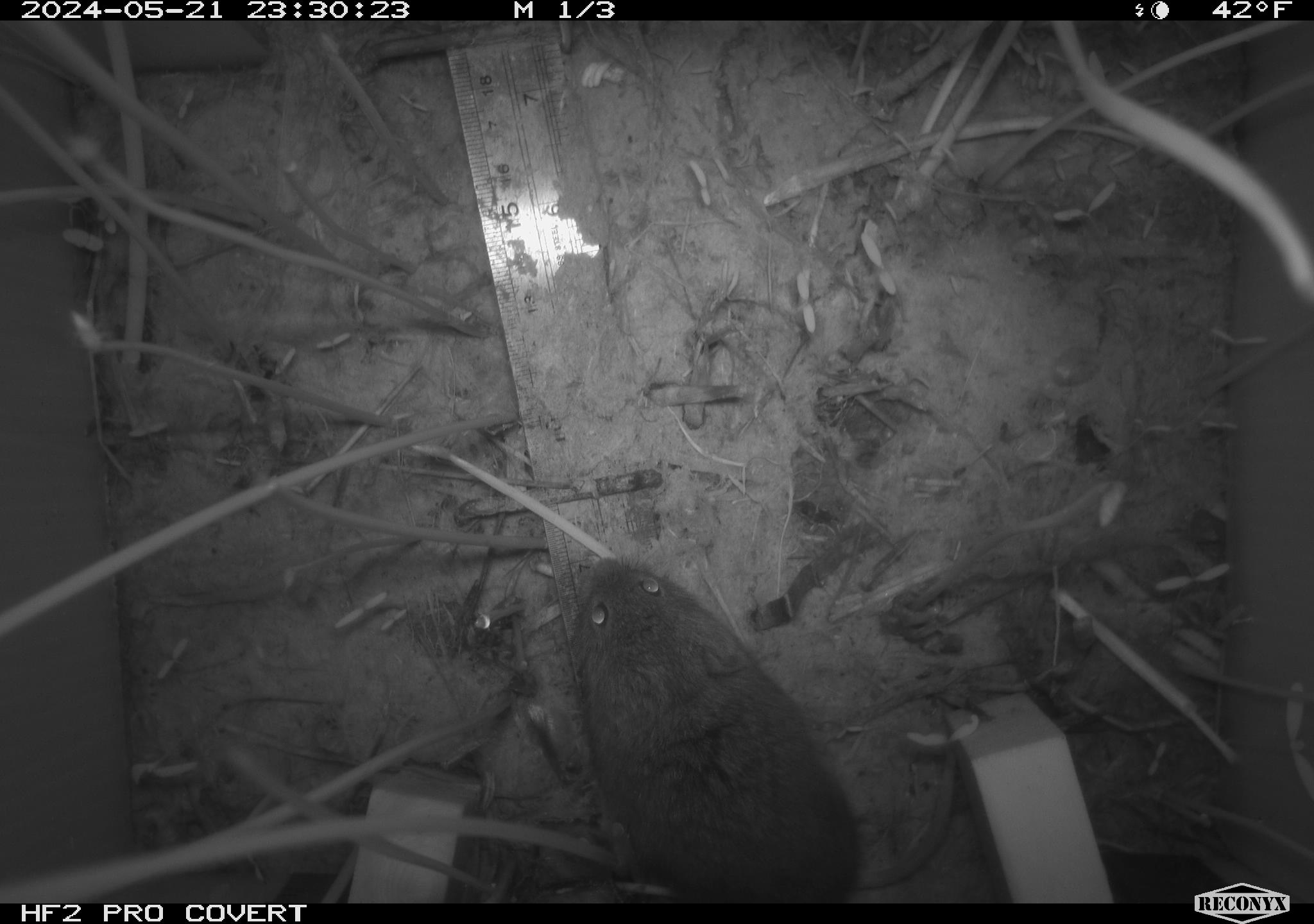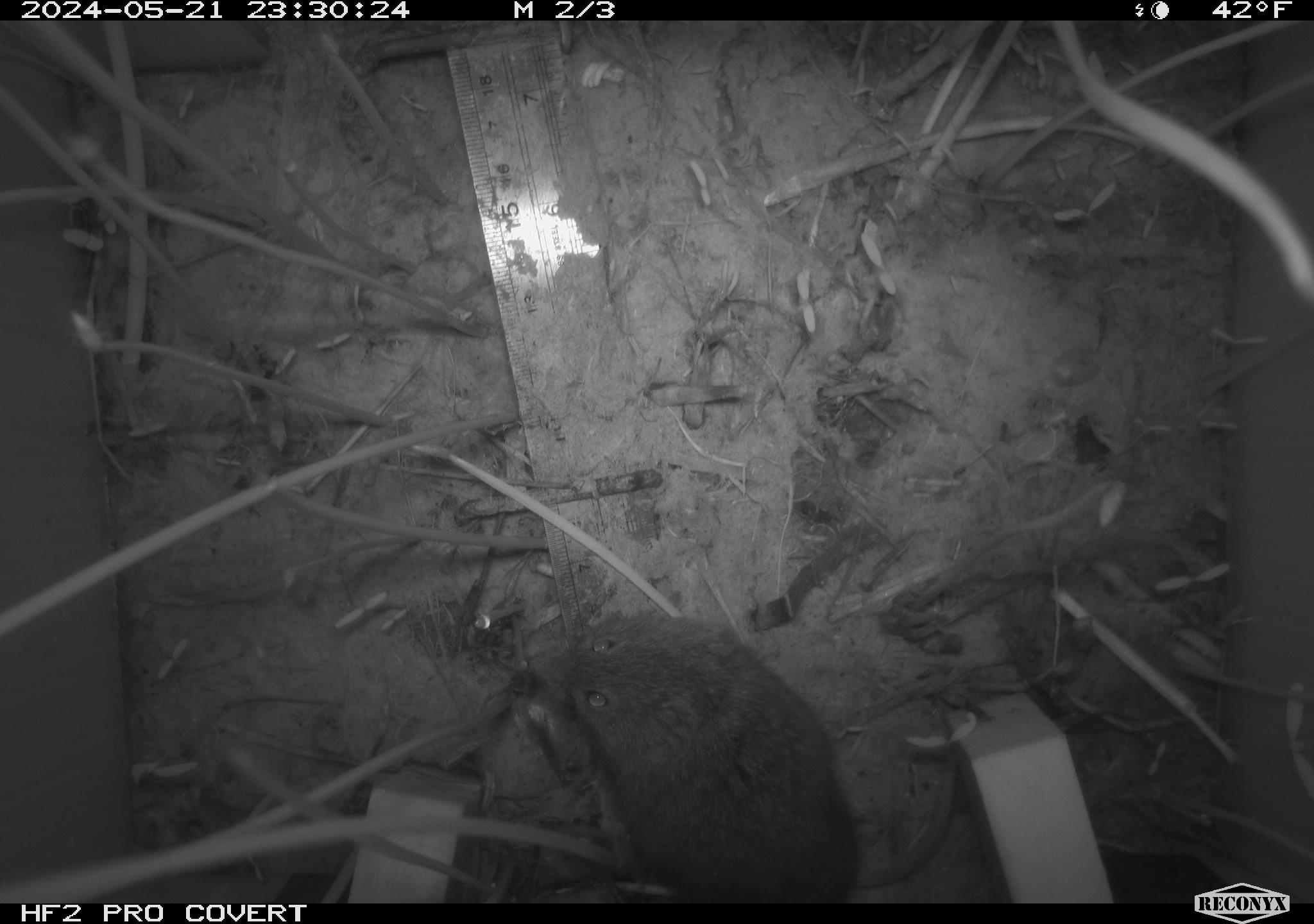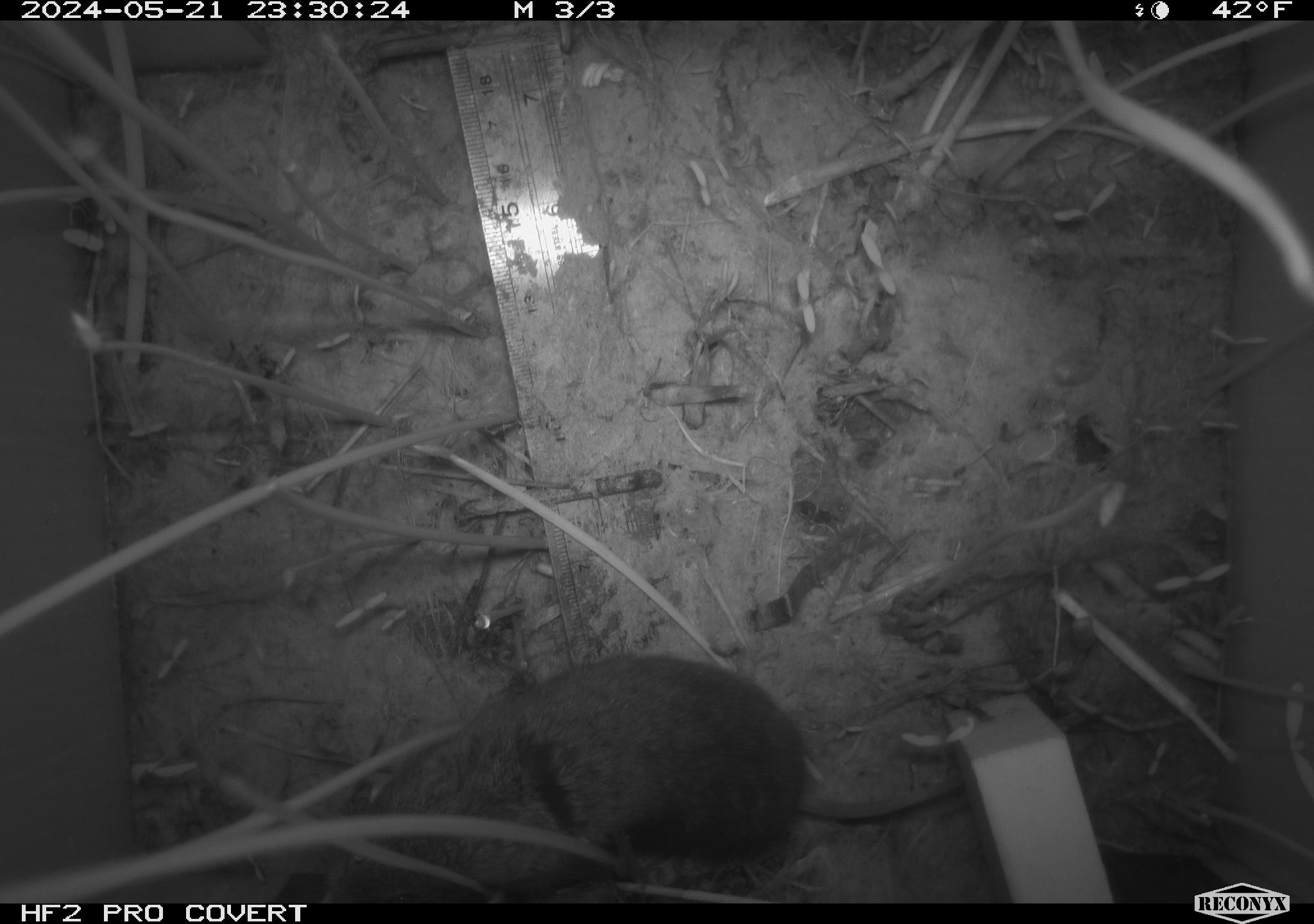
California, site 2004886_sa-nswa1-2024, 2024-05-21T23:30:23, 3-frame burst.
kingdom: Animalia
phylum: Chordata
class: Mammalia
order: Rodentia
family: Cricetidae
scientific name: Arvicolinae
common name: voles, lemmings, and muskrats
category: arvicolinae subfamily